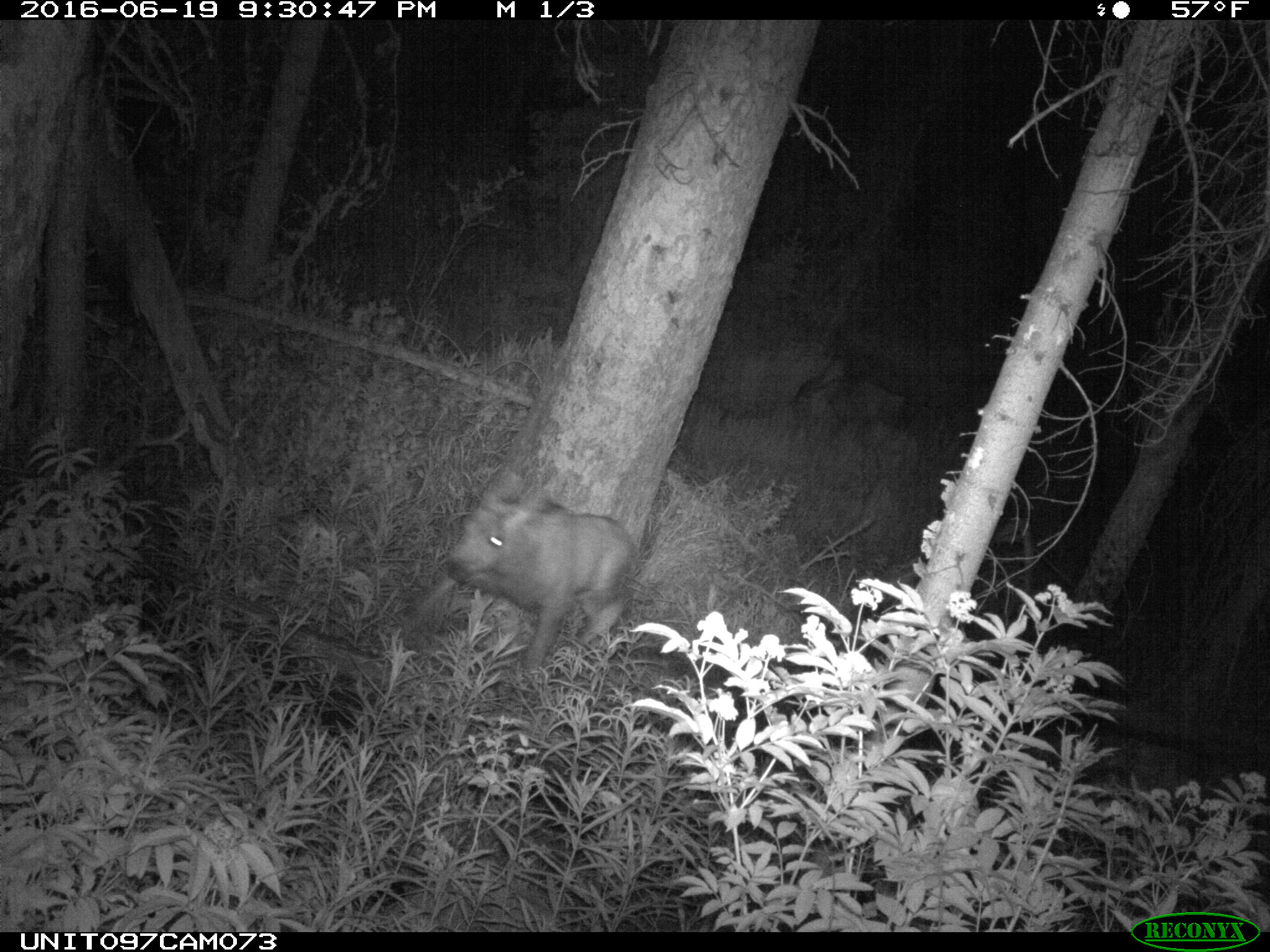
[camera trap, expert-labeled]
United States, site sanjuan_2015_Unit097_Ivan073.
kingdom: Animalia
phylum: Chordata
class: Mammalia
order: Artiodactyla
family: Cervidae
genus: Alces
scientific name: Alces alces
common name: moose